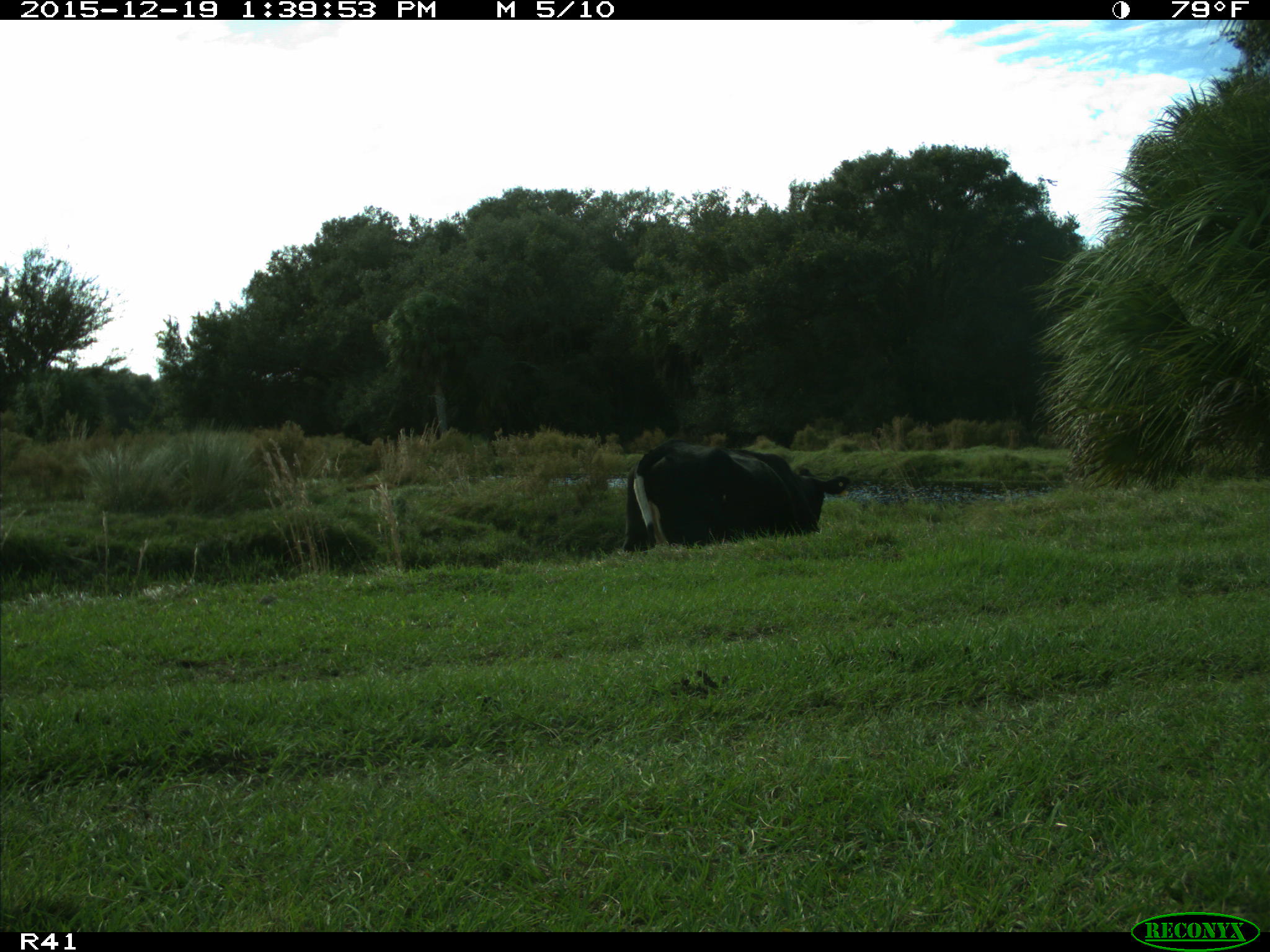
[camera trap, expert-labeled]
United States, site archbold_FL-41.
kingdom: Animalia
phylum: Chordata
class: Mammalia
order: Artiodactyla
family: Bovidae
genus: Bos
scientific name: Bos taurus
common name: domestic cow